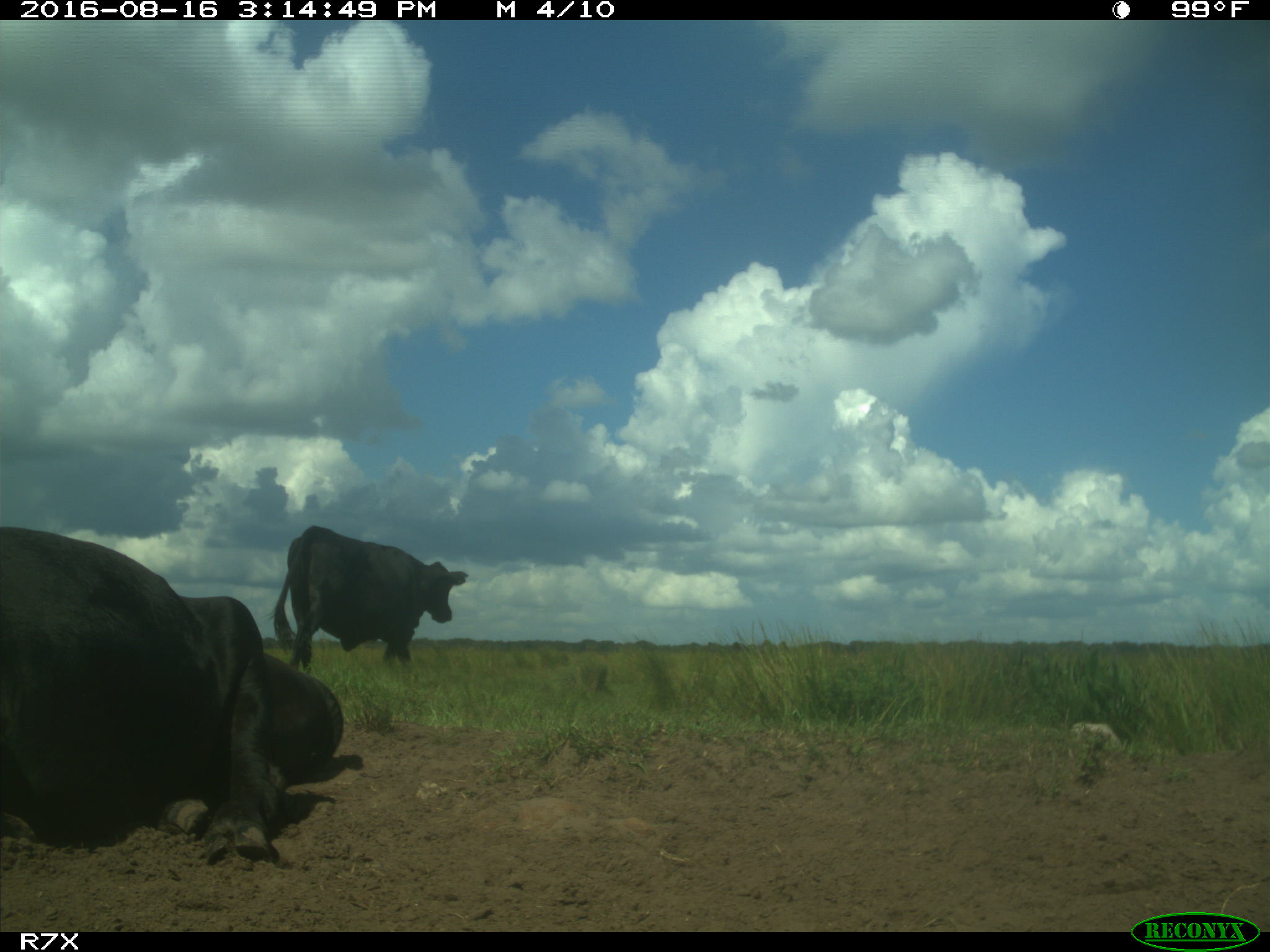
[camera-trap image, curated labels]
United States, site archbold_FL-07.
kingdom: Animalia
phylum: Chordata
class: Mammalia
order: Artiodactyla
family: Bovidae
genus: Bos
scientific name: Bos taurus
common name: domestic cow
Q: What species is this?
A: Bos taurus (domestic cow).